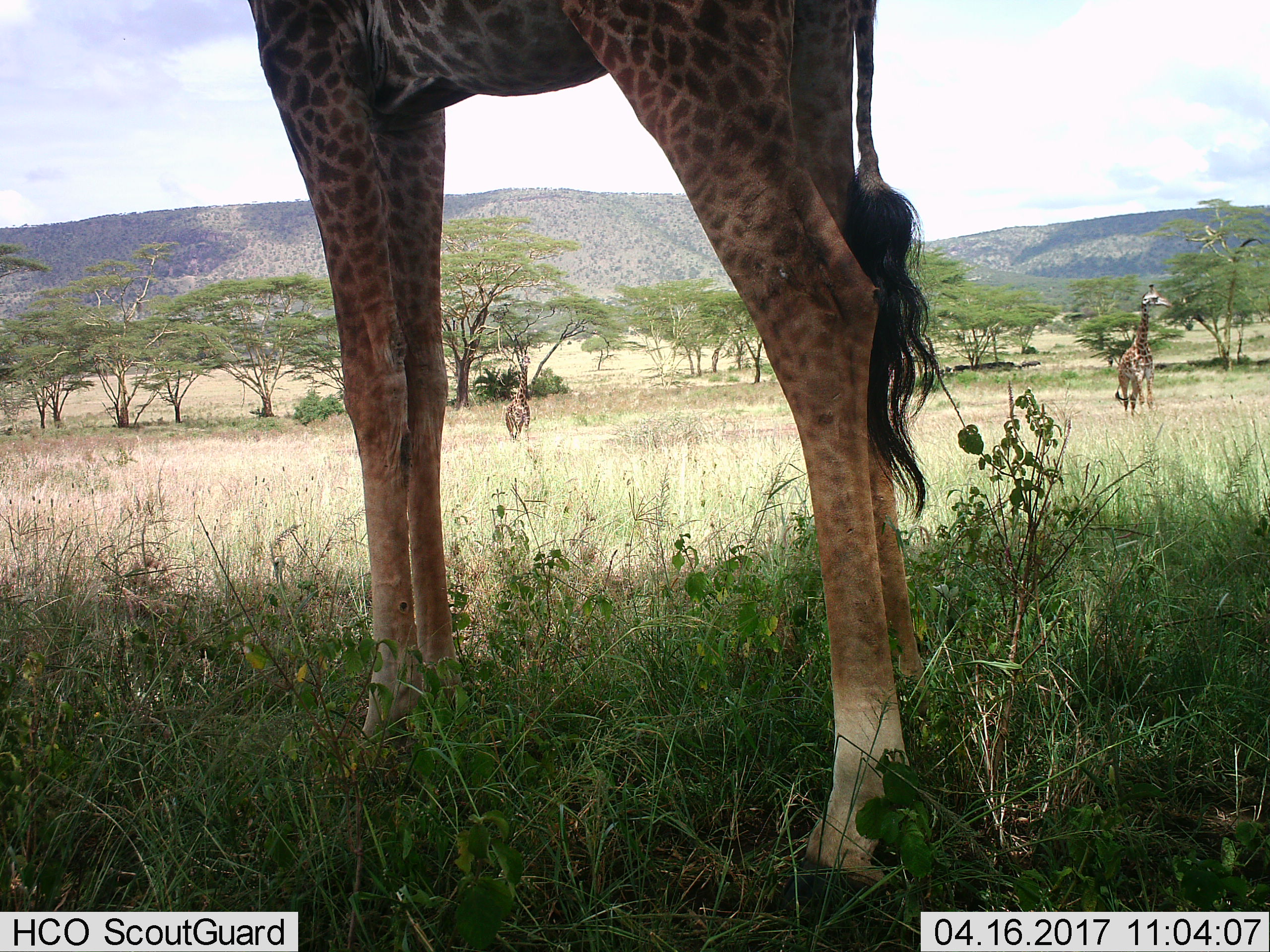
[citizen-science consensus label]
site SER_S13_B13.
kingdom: Animalia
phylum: Chordata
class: Mammalia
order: Artiodactyla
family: Giraffidae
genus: Giraffa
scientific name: Giraffa camelopardalis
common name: giraffe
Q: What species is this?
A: Giraffe (Giraffa camelopardalis).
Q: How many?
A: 3.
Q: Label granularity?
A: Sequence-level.